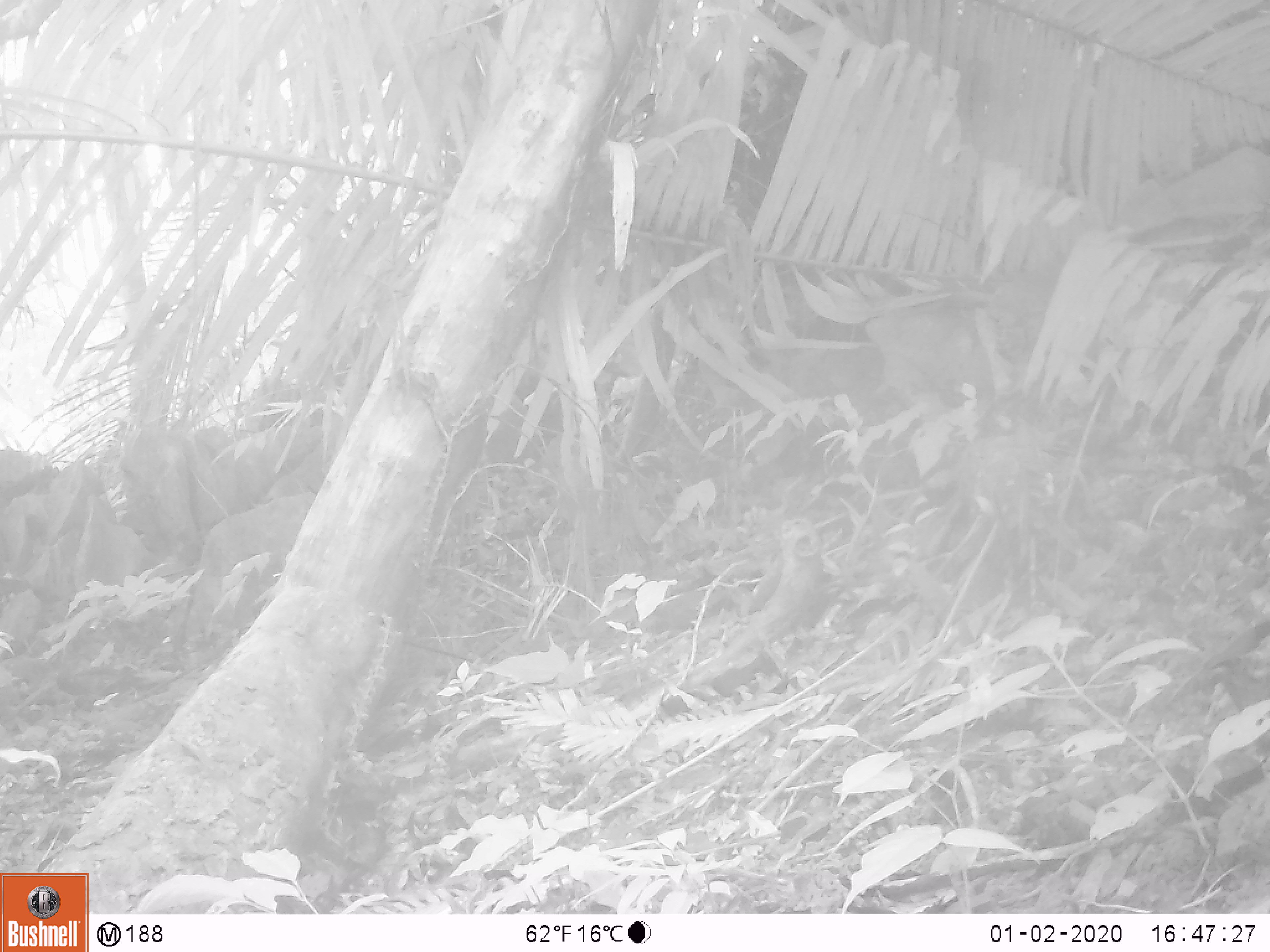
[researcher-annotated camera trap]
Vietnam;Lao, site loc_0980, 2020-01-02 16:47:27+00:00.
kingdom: Animalia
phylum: Chordata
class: Mammalia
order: Rodentia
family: Sciuridae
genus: Dremomys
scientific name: Dremomys rufigenis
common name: red-cheeked squirrel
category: red cheeked squirrel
Red cheeked squirrel (red-cheeked squirrel) (Dremomys rufigenis). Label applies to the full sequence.